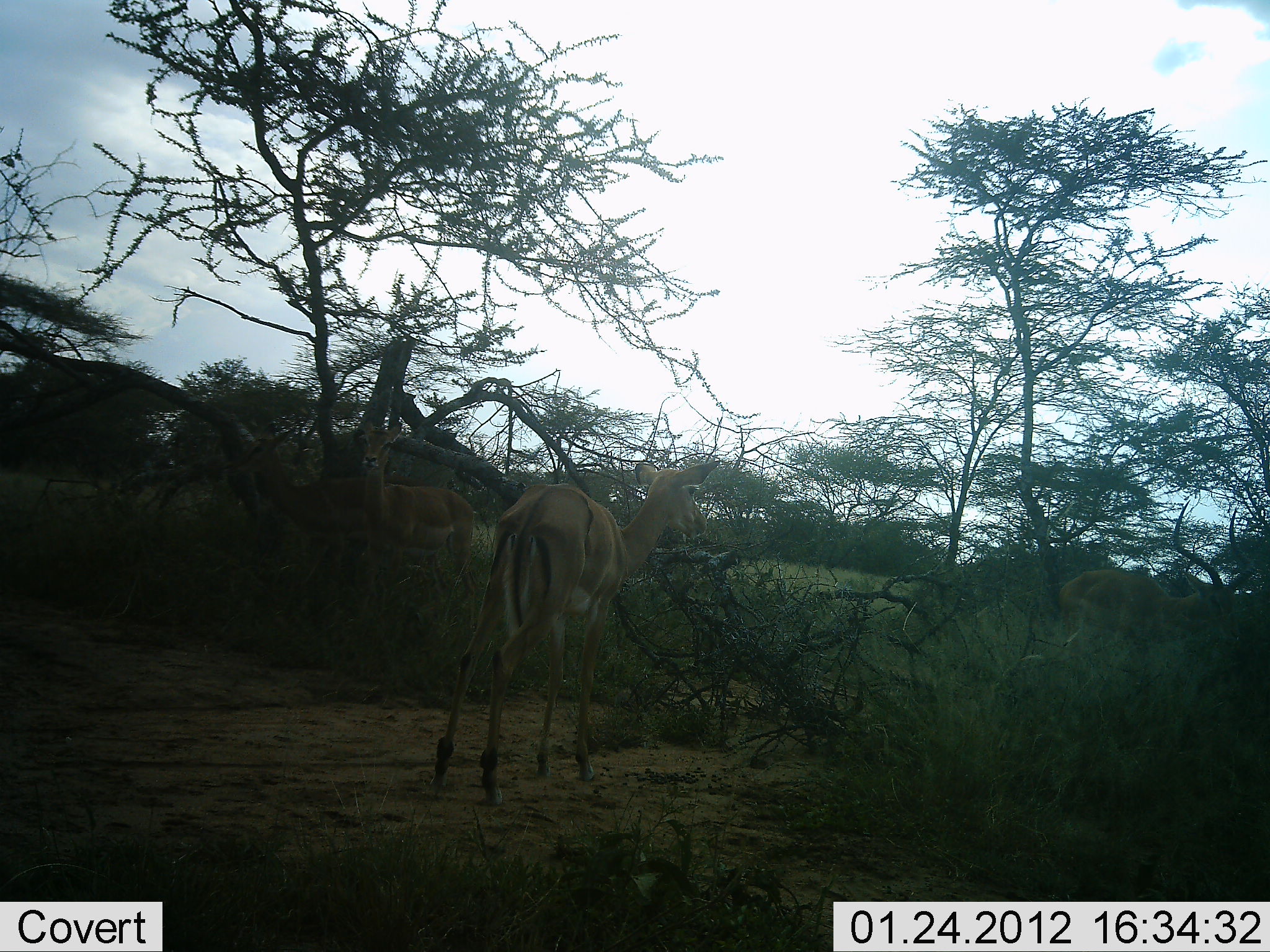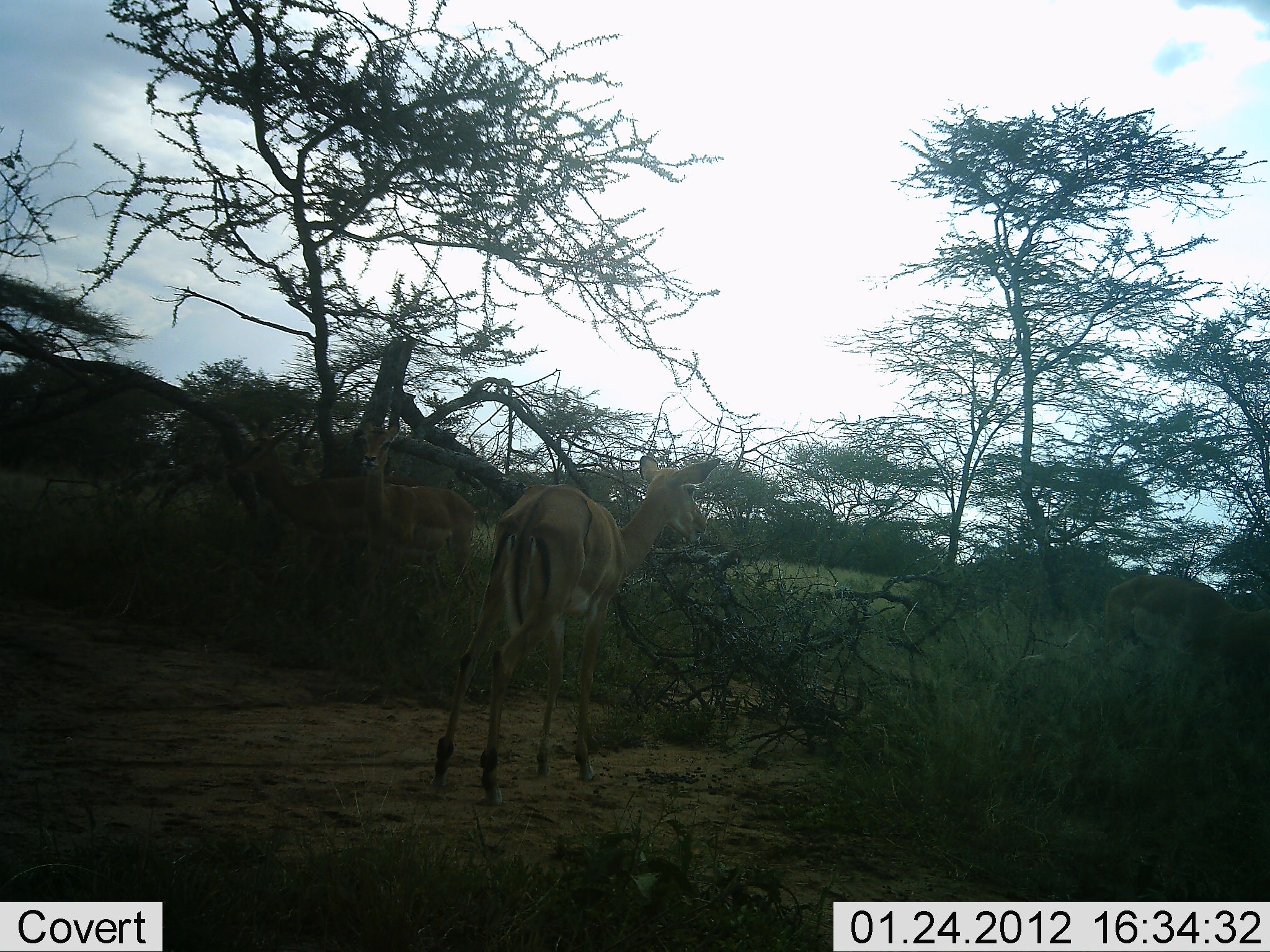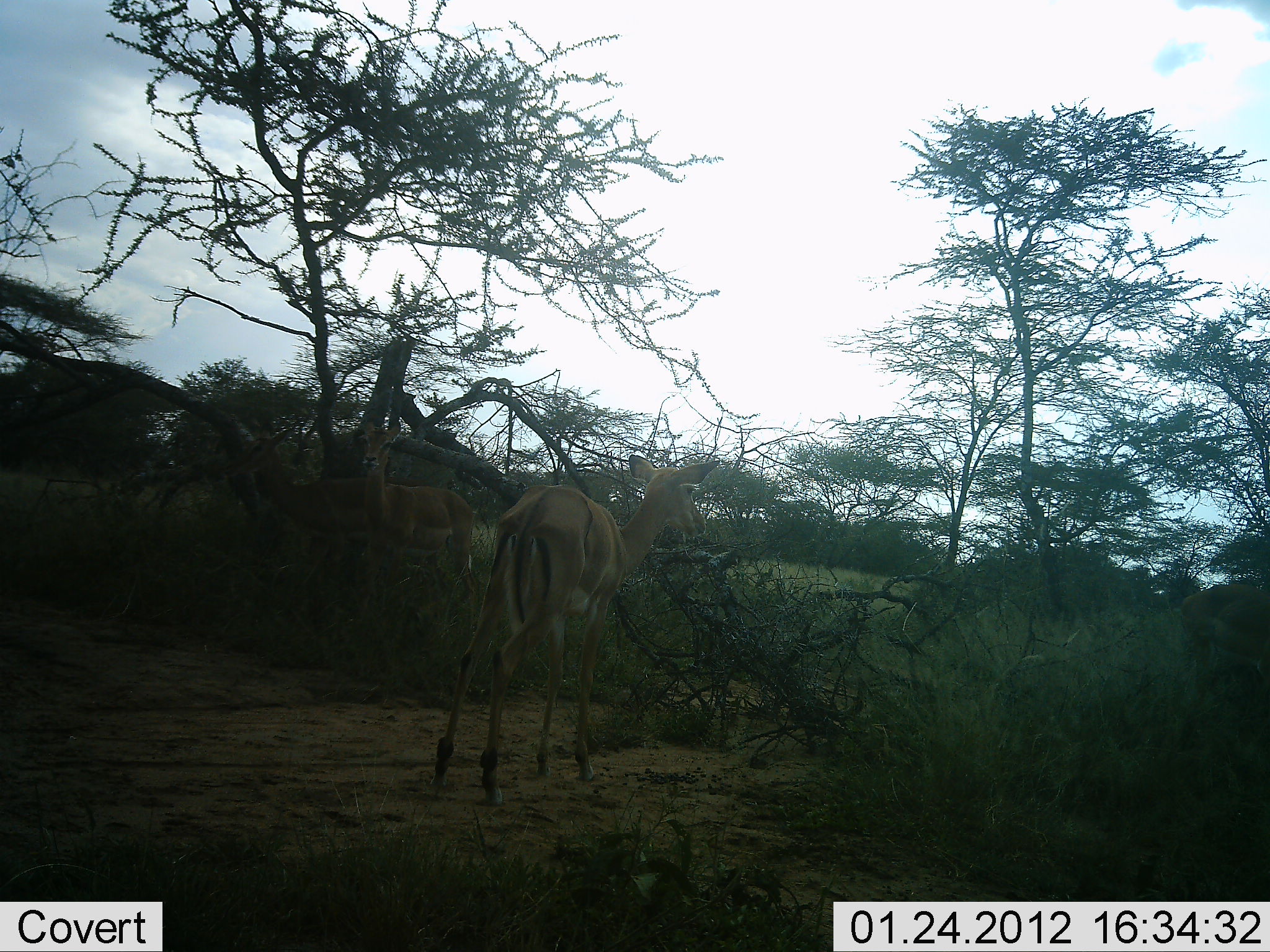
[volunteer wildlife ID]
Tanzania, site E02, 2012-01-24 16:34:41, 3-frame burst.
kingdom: Animalia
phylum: Chordata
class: Mammalia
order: Artiodactyla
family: Bovidae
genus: Aepyceros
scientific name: Aepyceros melampus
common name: impala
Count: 3.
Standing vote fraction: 90%.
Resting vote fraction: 5%.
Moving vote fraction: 57%.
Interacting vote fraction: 0%.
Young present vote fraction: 5%.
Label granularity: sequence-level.